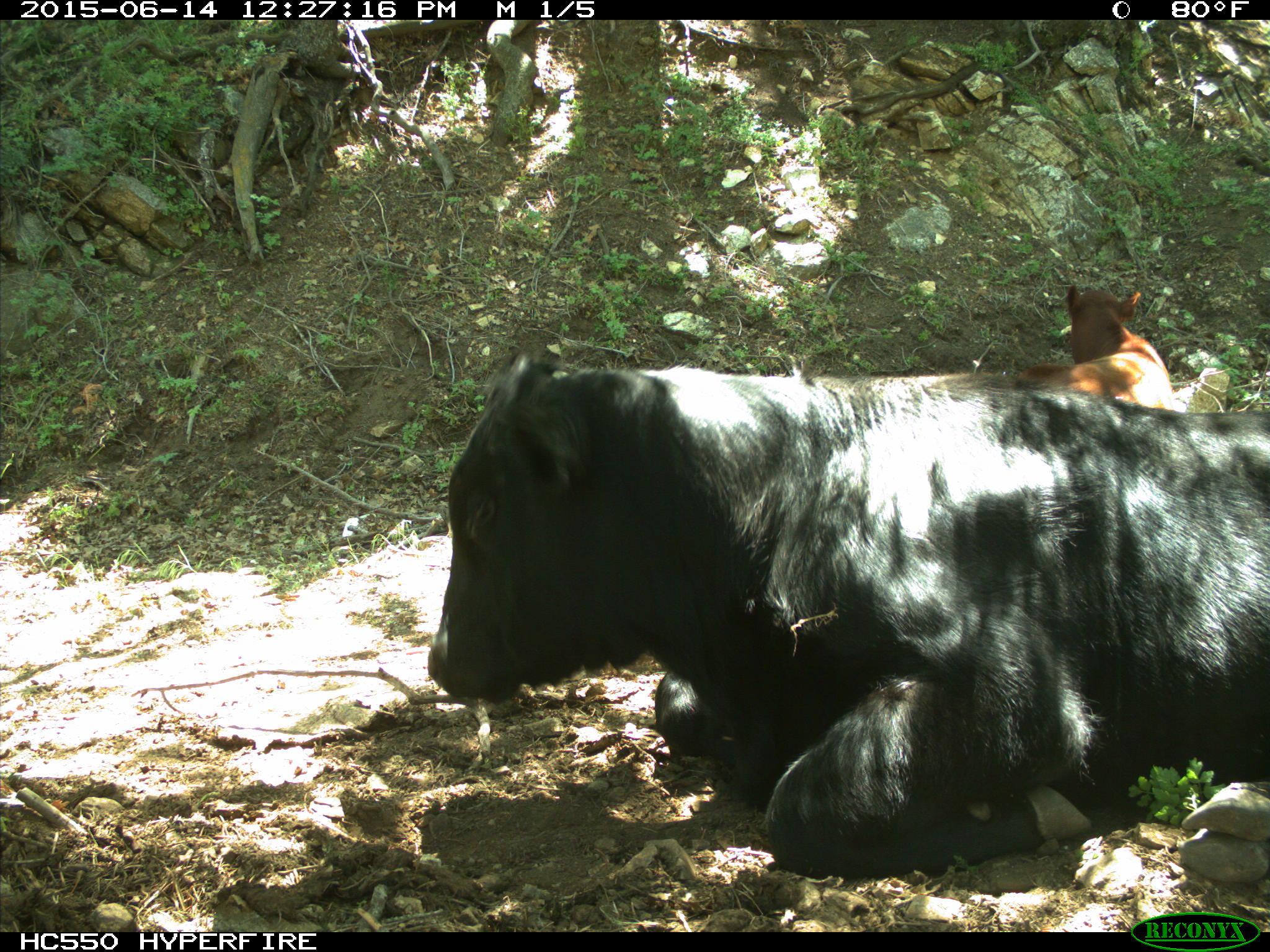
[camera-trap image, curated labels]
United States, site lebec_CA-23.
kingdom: Animalia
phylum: Chordata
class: Mammalia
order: Artiodactyla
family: Bovidae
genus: Bos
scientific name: Bos taurus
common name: domestic cow